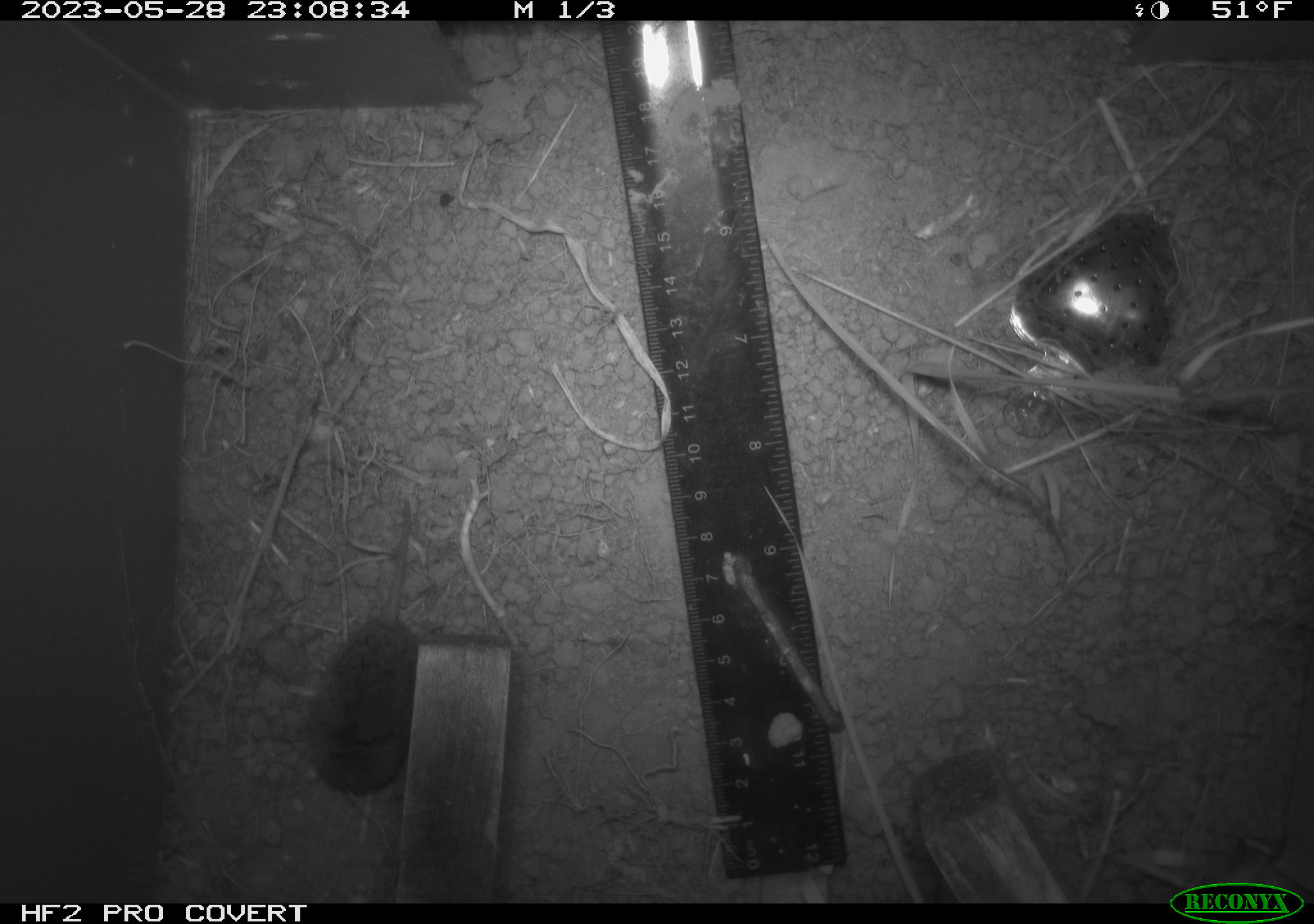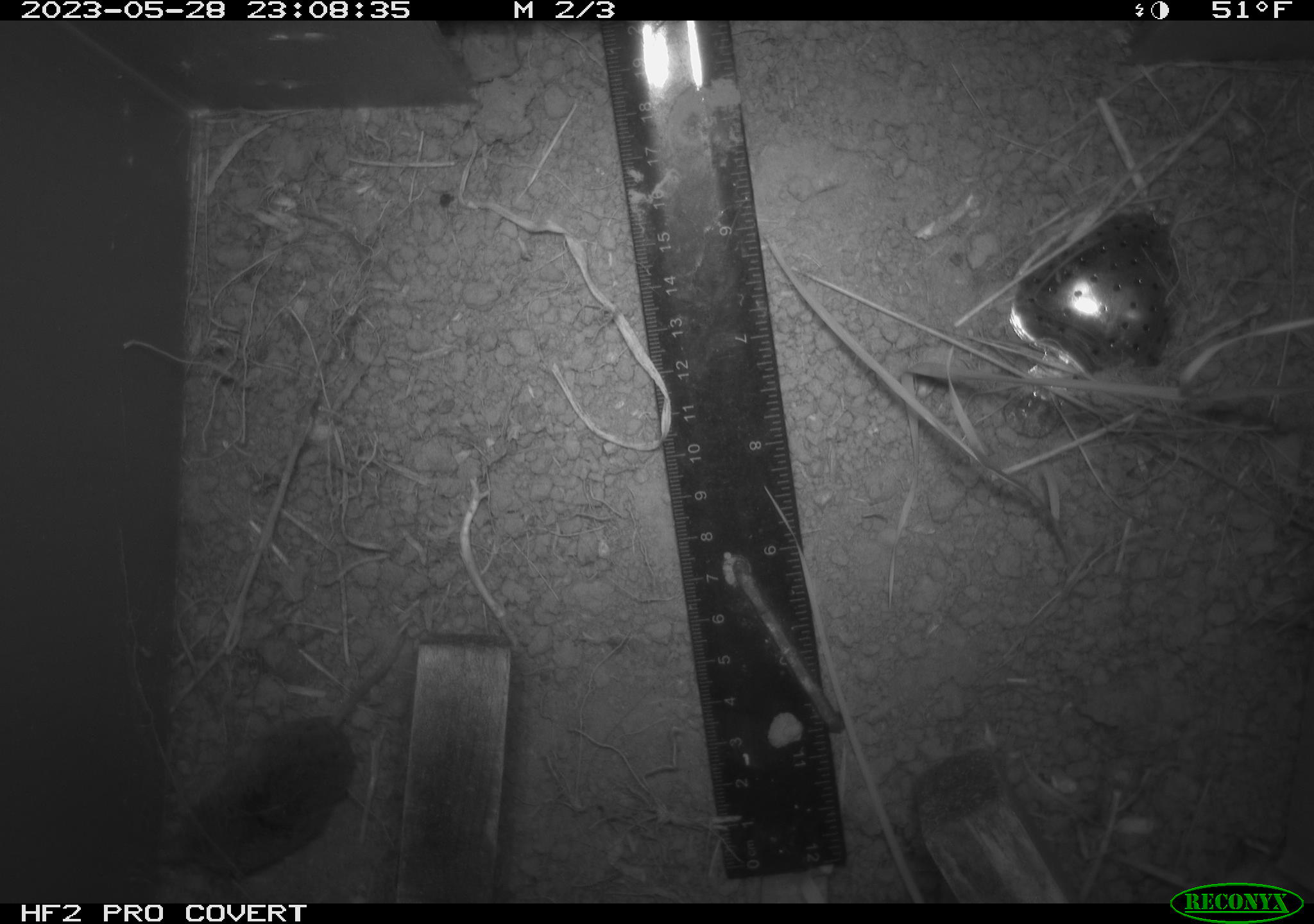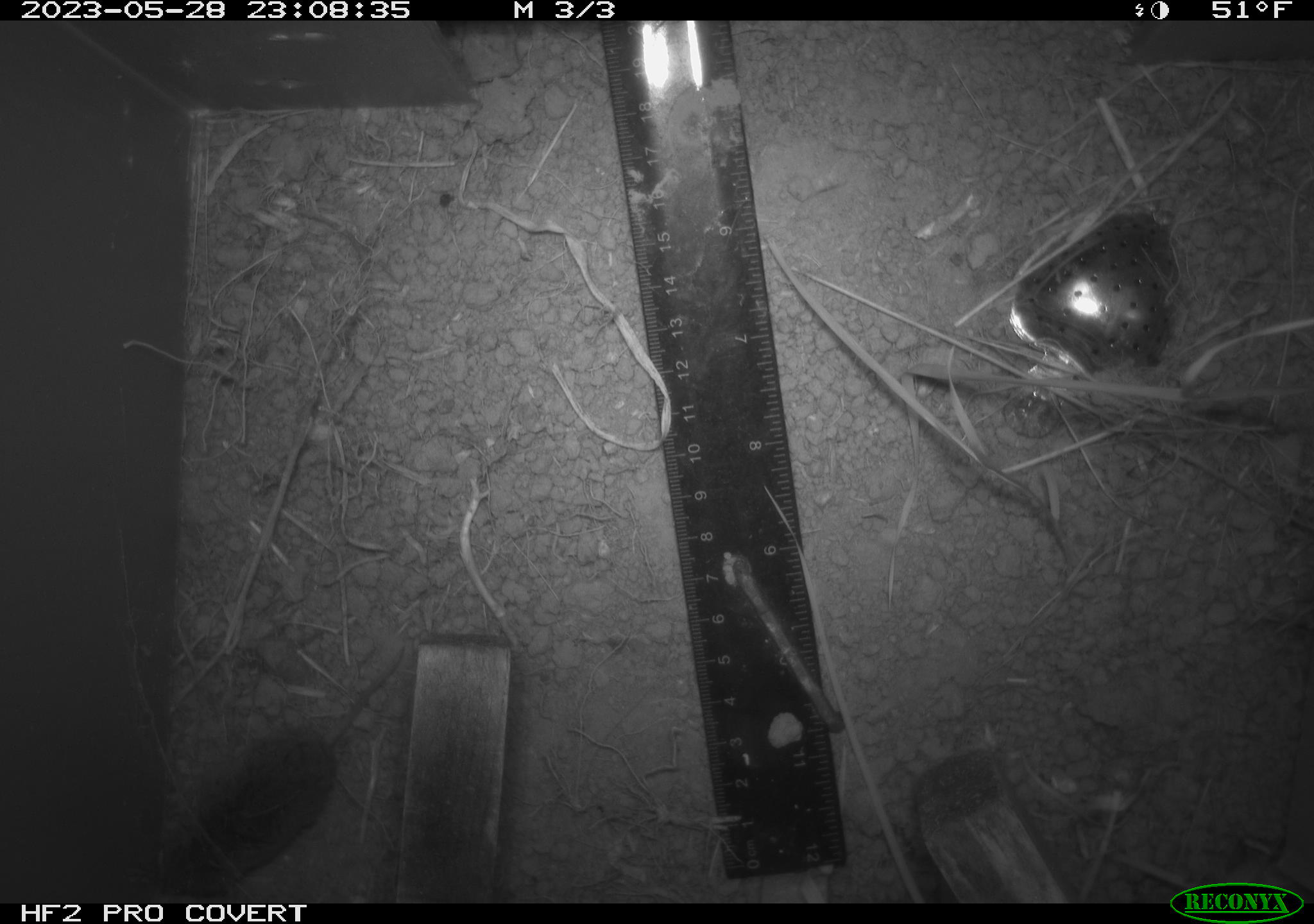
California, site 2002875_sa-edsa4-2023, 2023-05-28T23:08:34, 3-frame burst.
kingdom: Animalia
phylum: Chordata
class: Mammalia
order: Eulipotyphla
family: Soricidae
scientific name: Soricidae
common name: shrews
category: soricidae family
Soricidae family (shrews) (Soricidae).